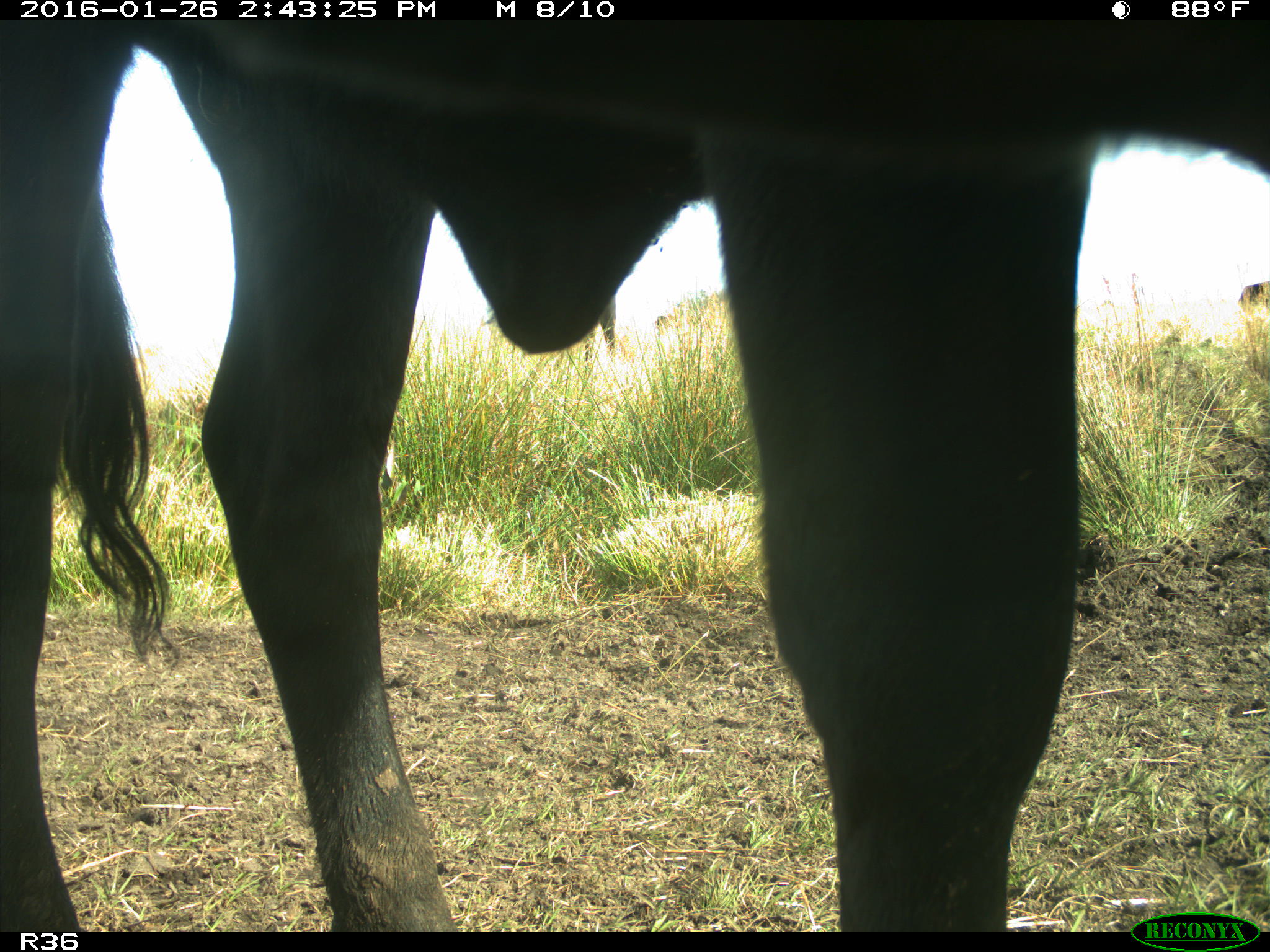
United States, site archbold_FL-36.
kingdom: Animalia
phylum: Chordata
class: Mammalia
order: Artiodactyla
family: Bovidae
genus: Bos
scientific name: Bos taurus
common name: domestic cow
Bos taurus (domestic cow).